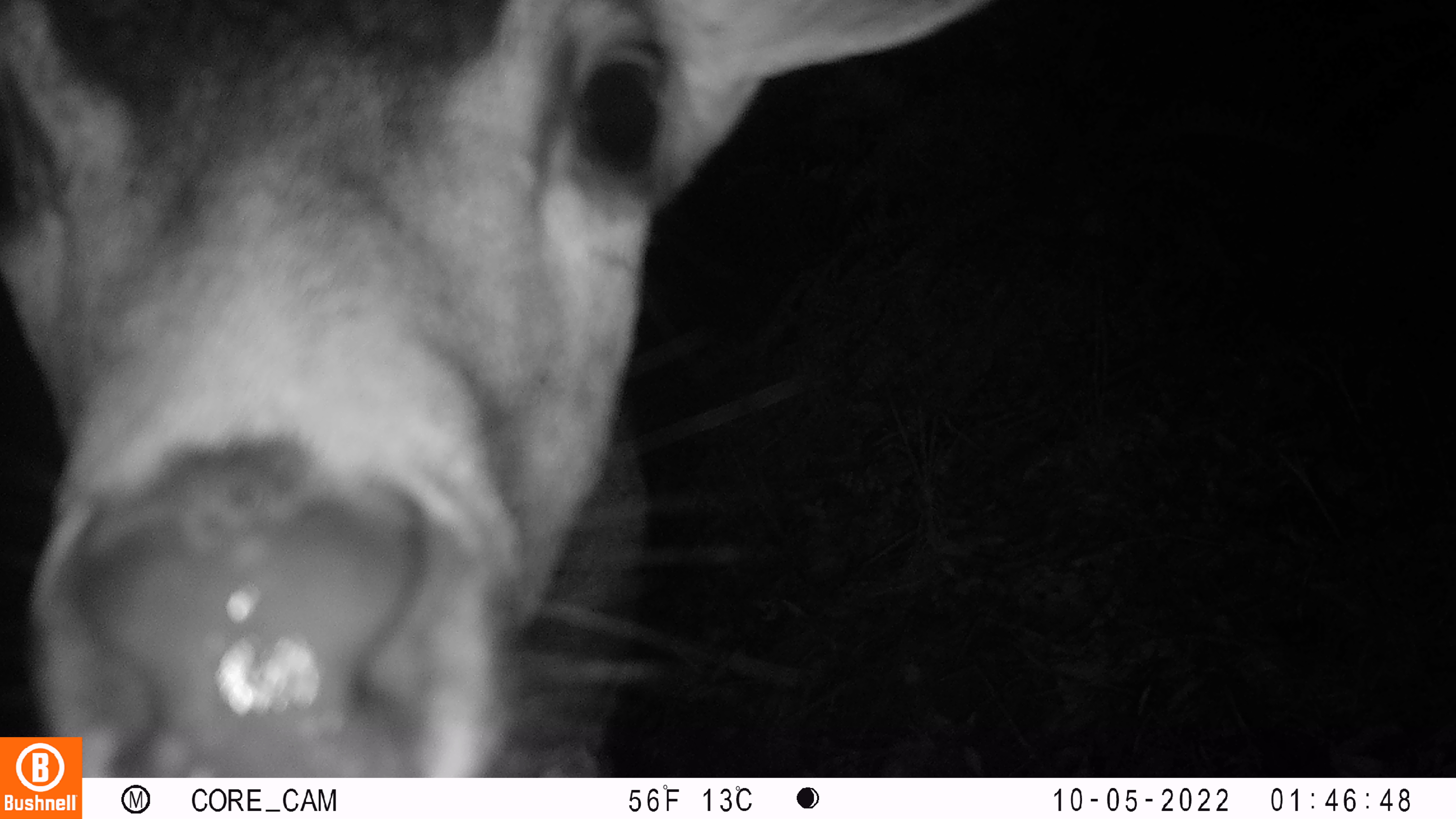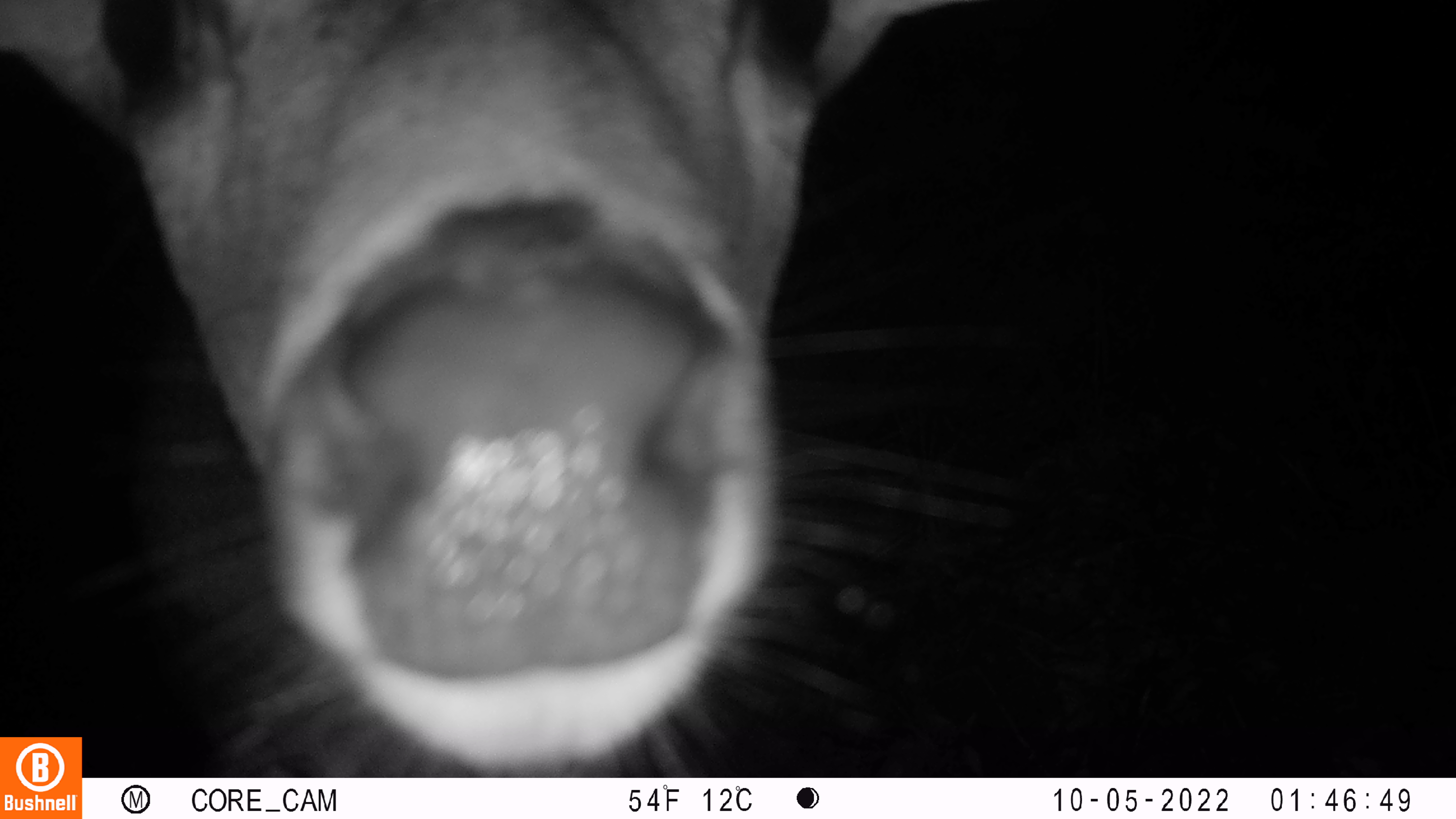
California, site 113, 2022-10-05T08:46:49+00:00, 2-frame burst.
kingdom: Animalia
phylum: Chordata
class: Mammalia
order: Artiodactyla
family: Cervidae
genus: Odocoileus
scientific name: Odocoileus hemionus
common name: mule deer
Mule deer (Odocoileus hemionus).